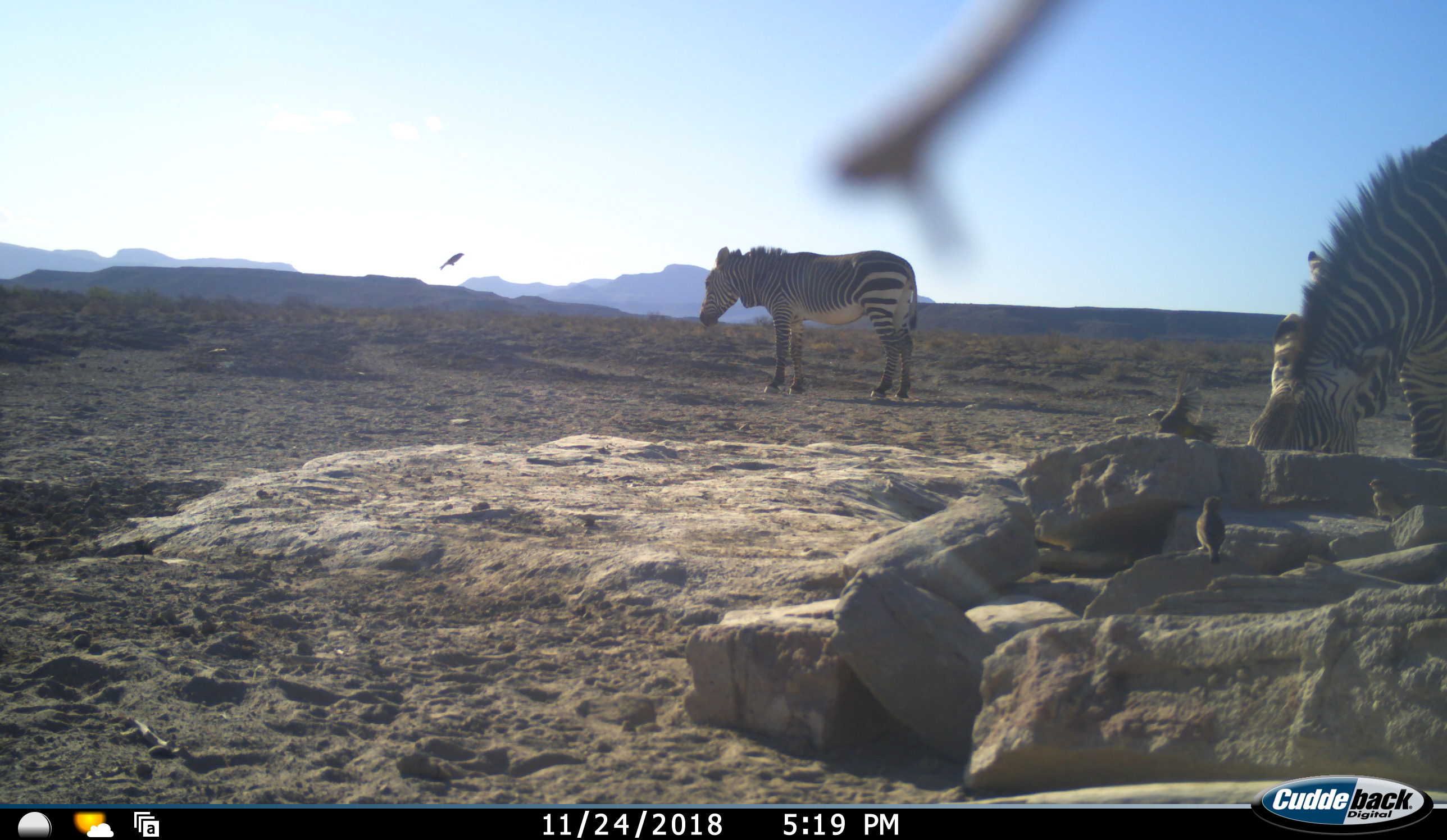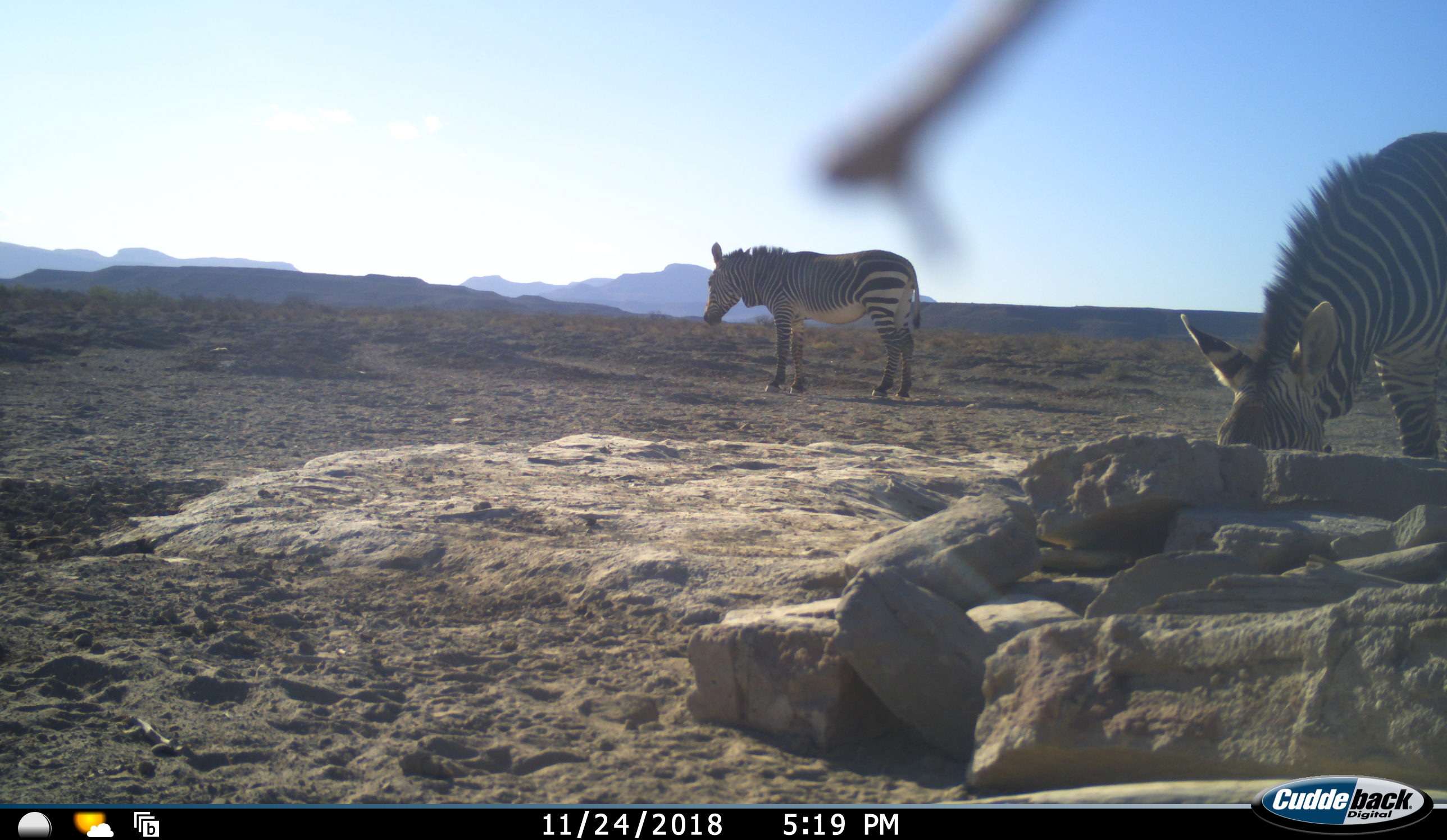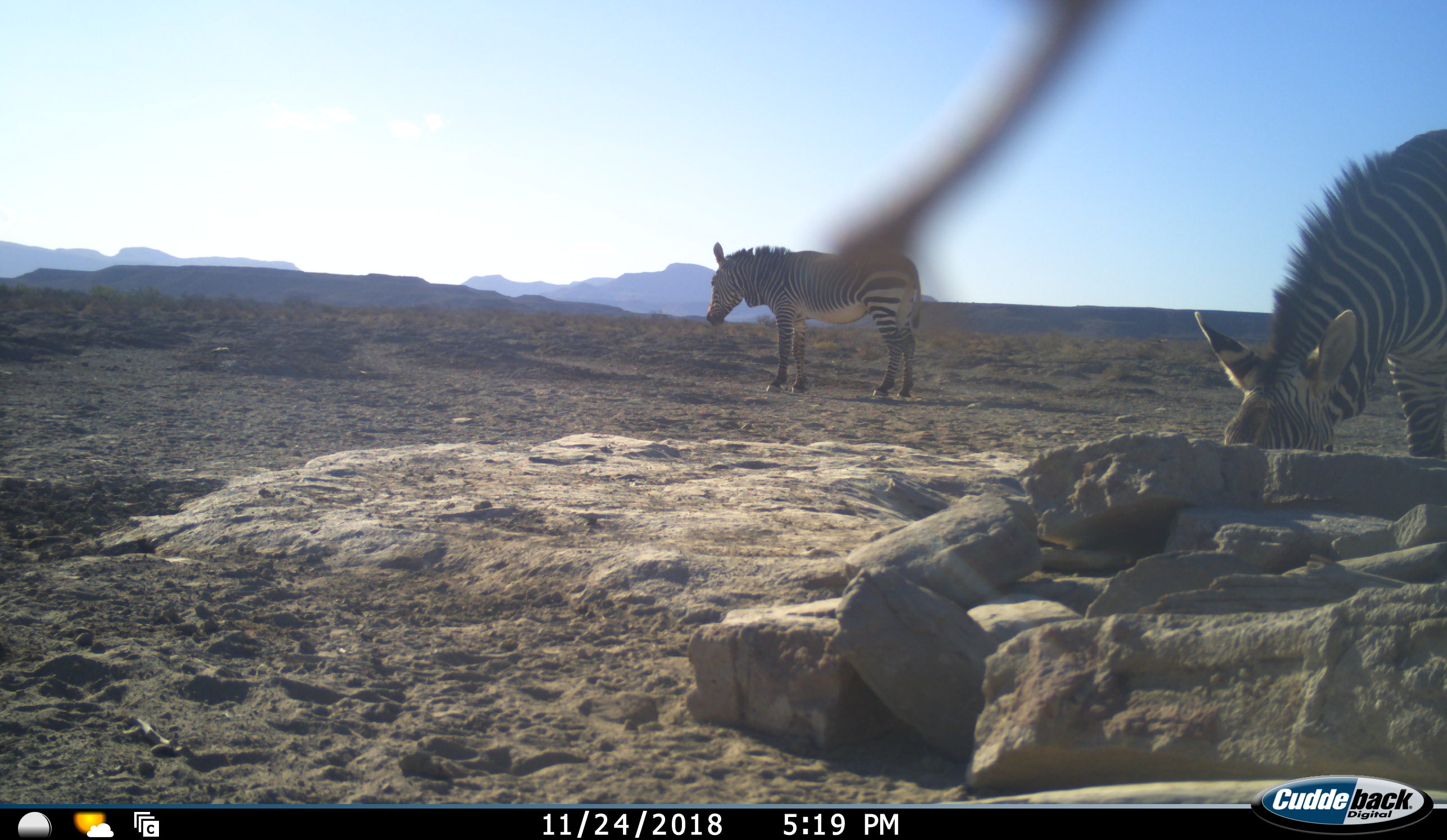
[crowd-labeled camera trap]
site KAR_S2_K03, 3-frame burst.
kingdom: Animalia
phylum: Chordata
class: Aves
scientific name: Aves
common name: bird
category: birdother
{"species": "birdother (bird) (Aves)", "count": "4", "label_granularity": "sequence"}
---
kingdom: Animalia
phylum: Chordata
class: Mammalia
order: Perissodactyla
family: Equidae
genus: Equus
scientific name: Equus zebra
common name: mountain zebra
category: zebramountain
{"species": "zebramountain (mountain zebra) (Equus zebra)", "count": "2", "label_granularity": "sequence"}